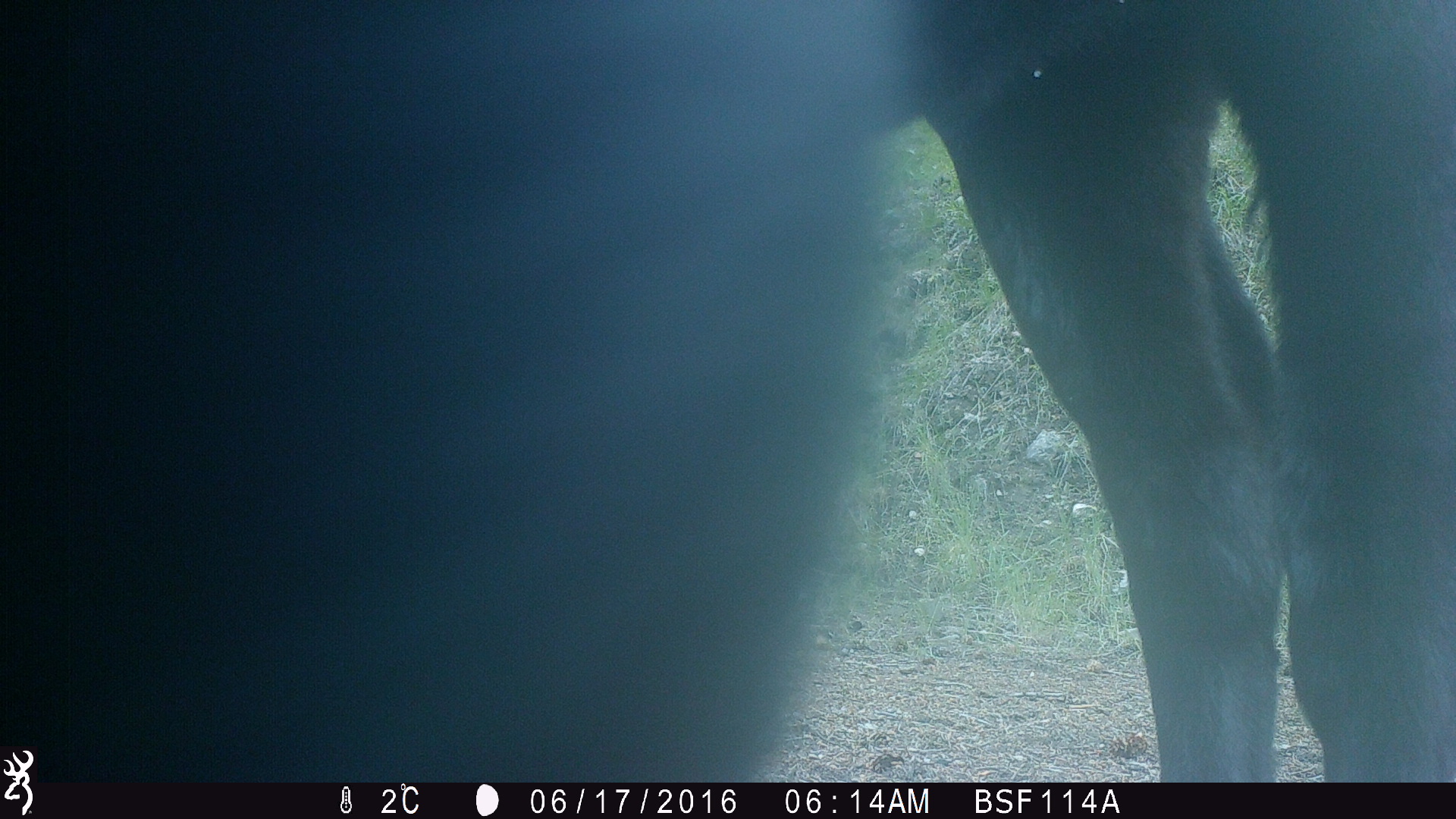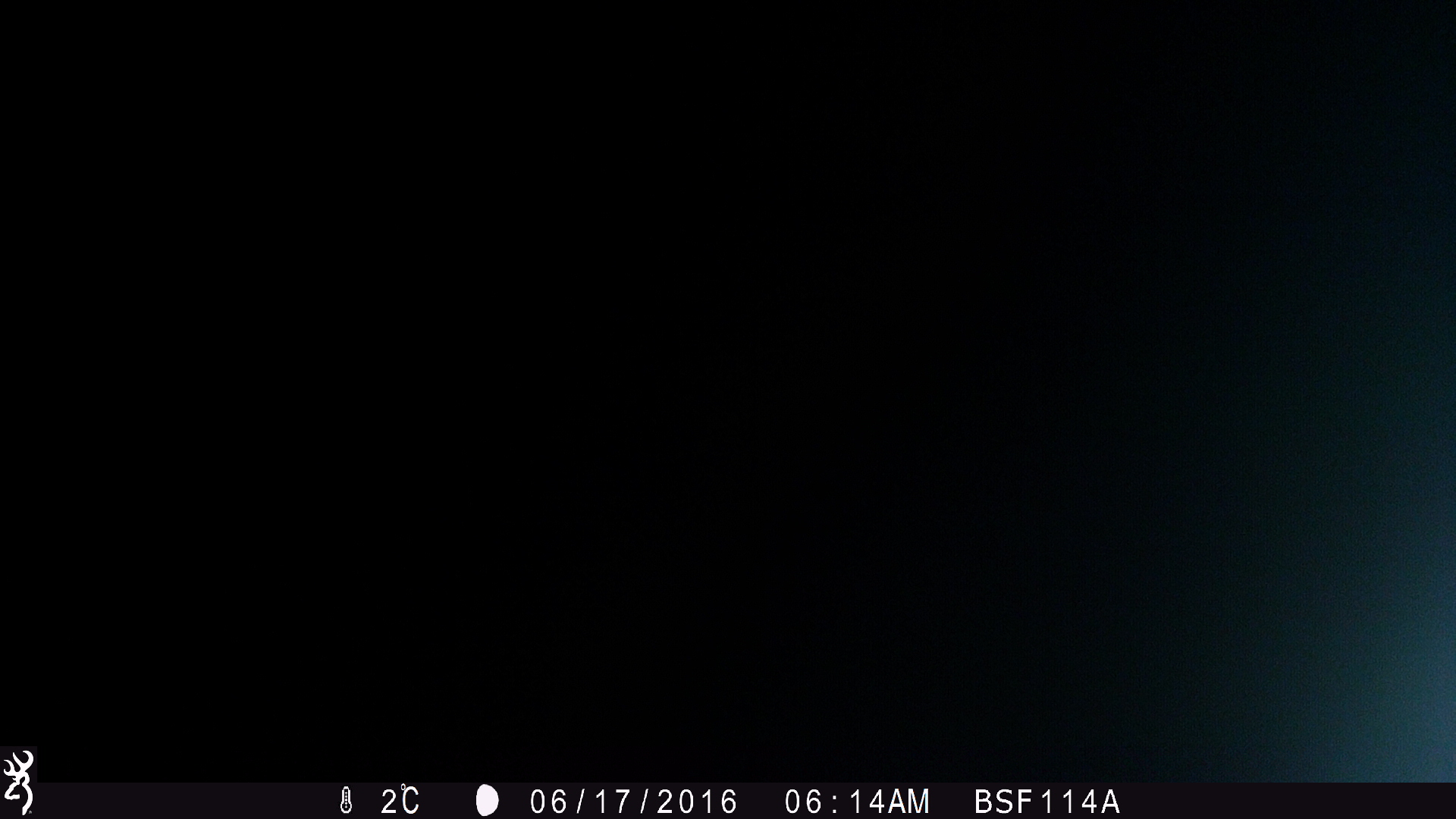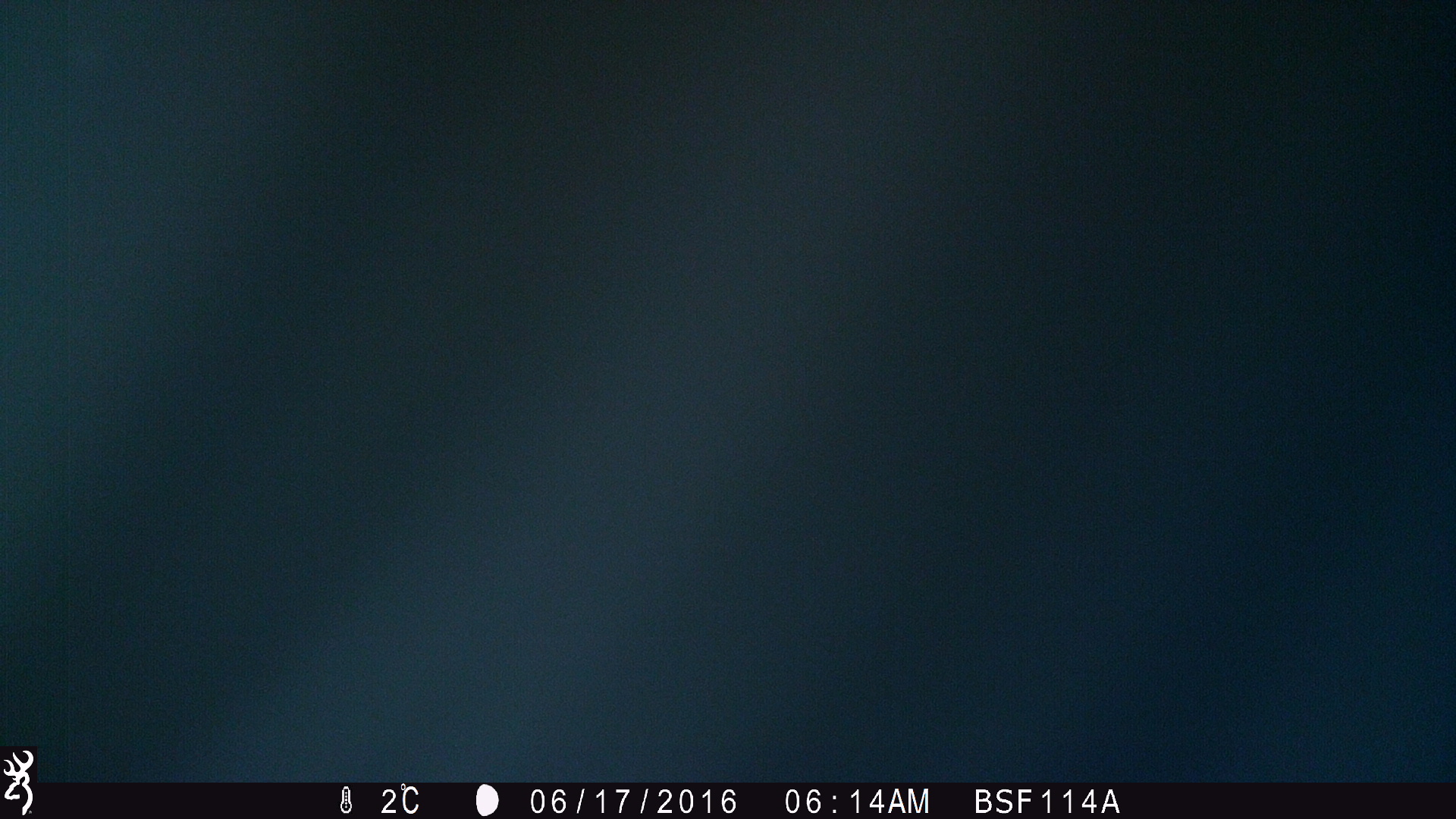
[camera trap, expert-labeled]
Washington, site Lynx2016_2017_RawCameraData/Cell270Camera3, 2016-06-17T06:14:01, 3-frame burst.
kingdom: Animalia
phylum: Chordata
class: Mammalia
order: Artiodactyla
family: Bovidae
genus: Bos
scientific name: Bos taurus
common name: domestic cattle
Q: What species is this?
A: Domestic cattle (Bos taurus).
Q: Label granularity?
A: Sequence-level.